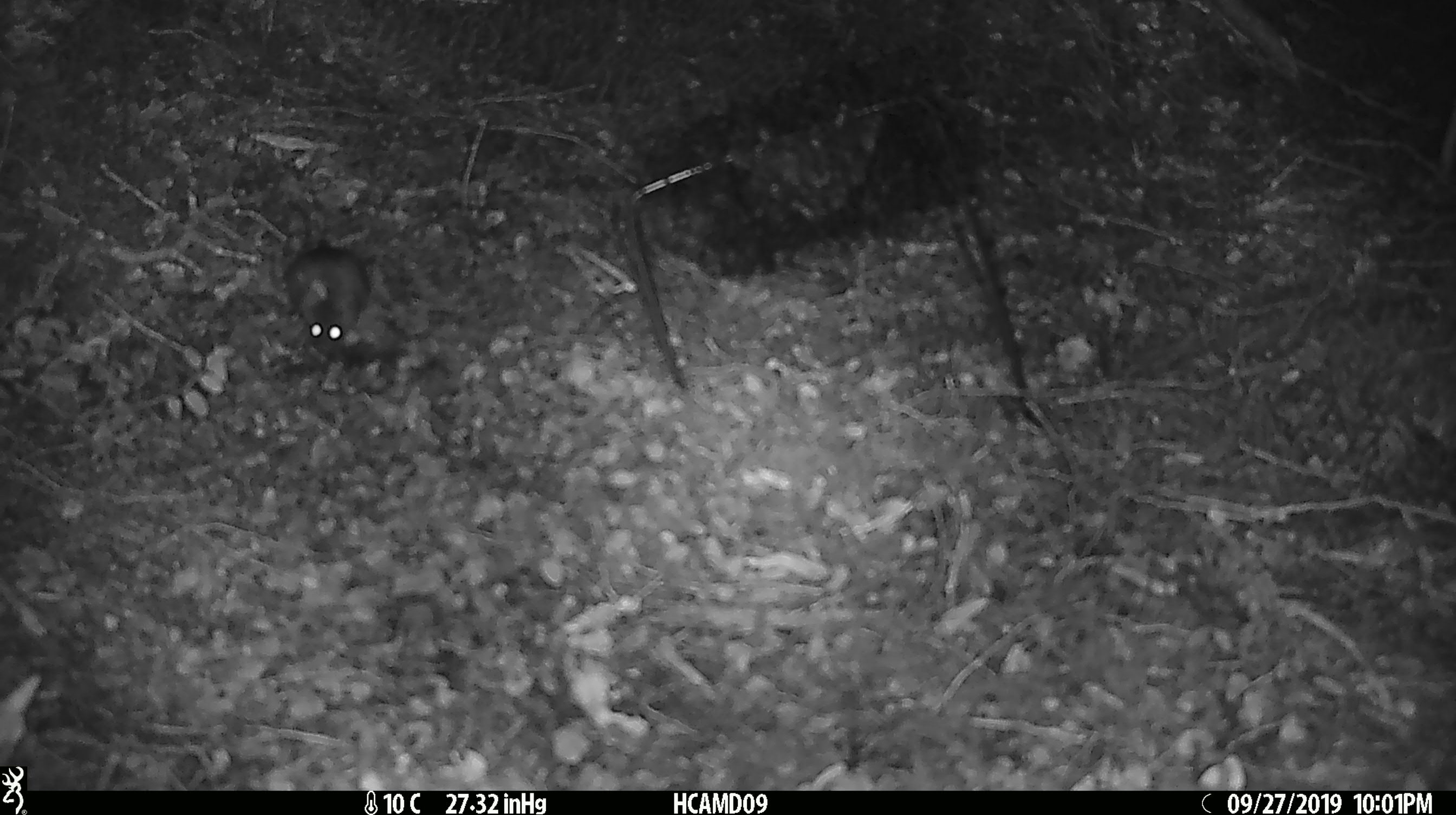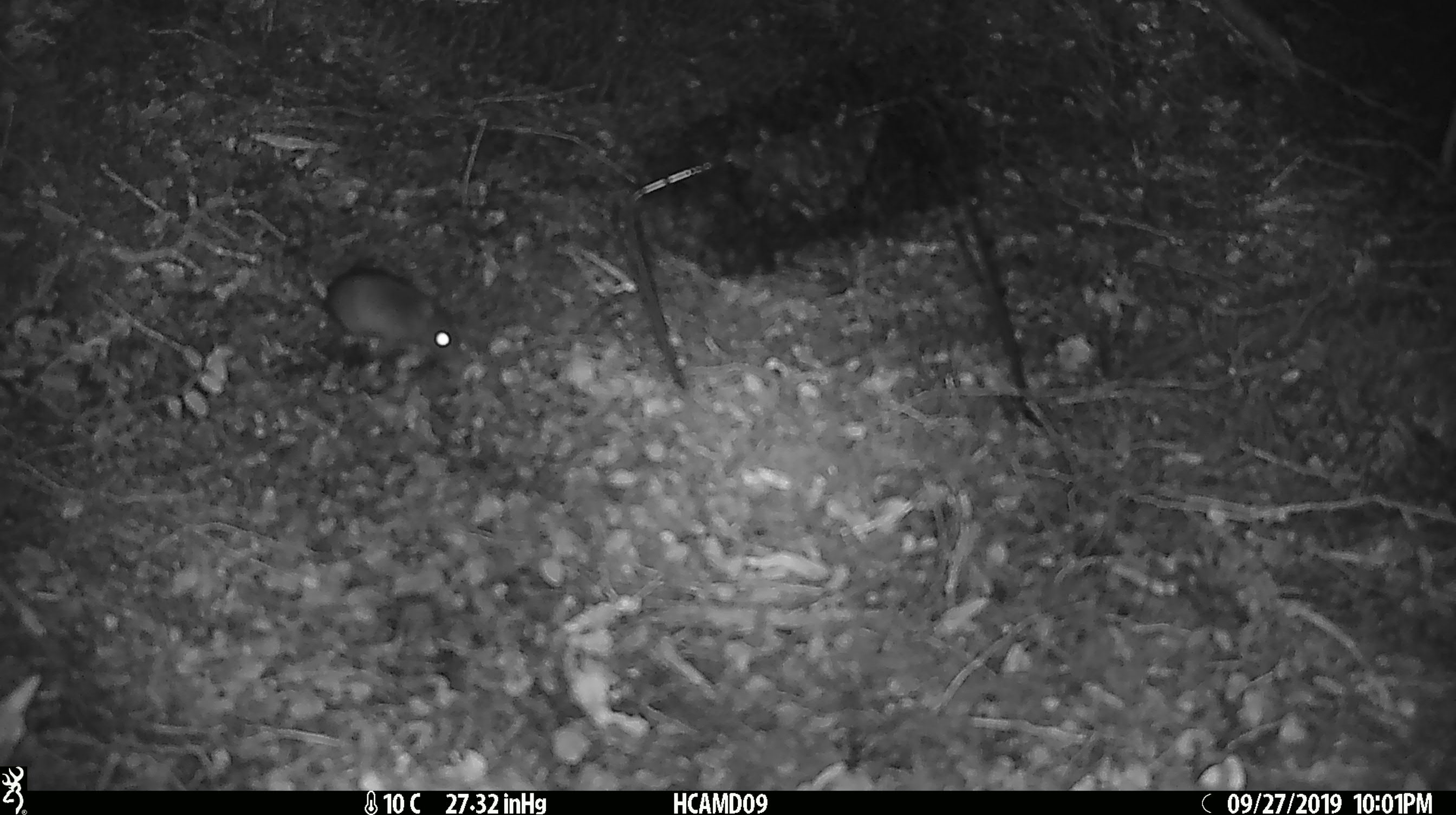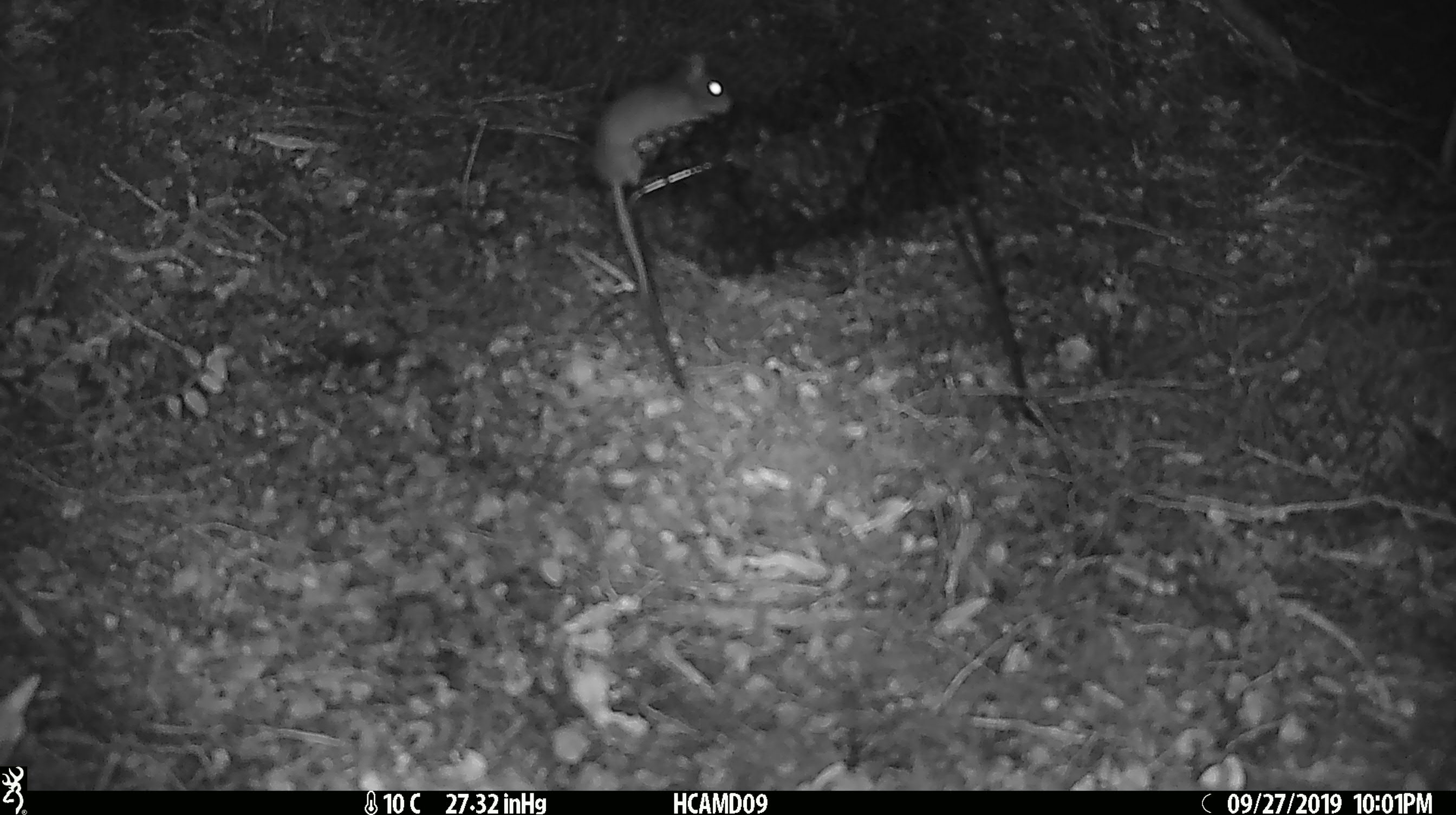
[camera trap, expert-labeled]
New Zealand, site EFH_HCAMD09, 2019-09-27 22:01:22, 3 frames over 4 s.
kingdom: Animalia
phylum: Chordata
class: Mammalia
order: Rodentia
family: Muridae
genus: Mus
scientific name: Mus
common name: mouse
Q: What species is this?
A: Mouse (Mus).